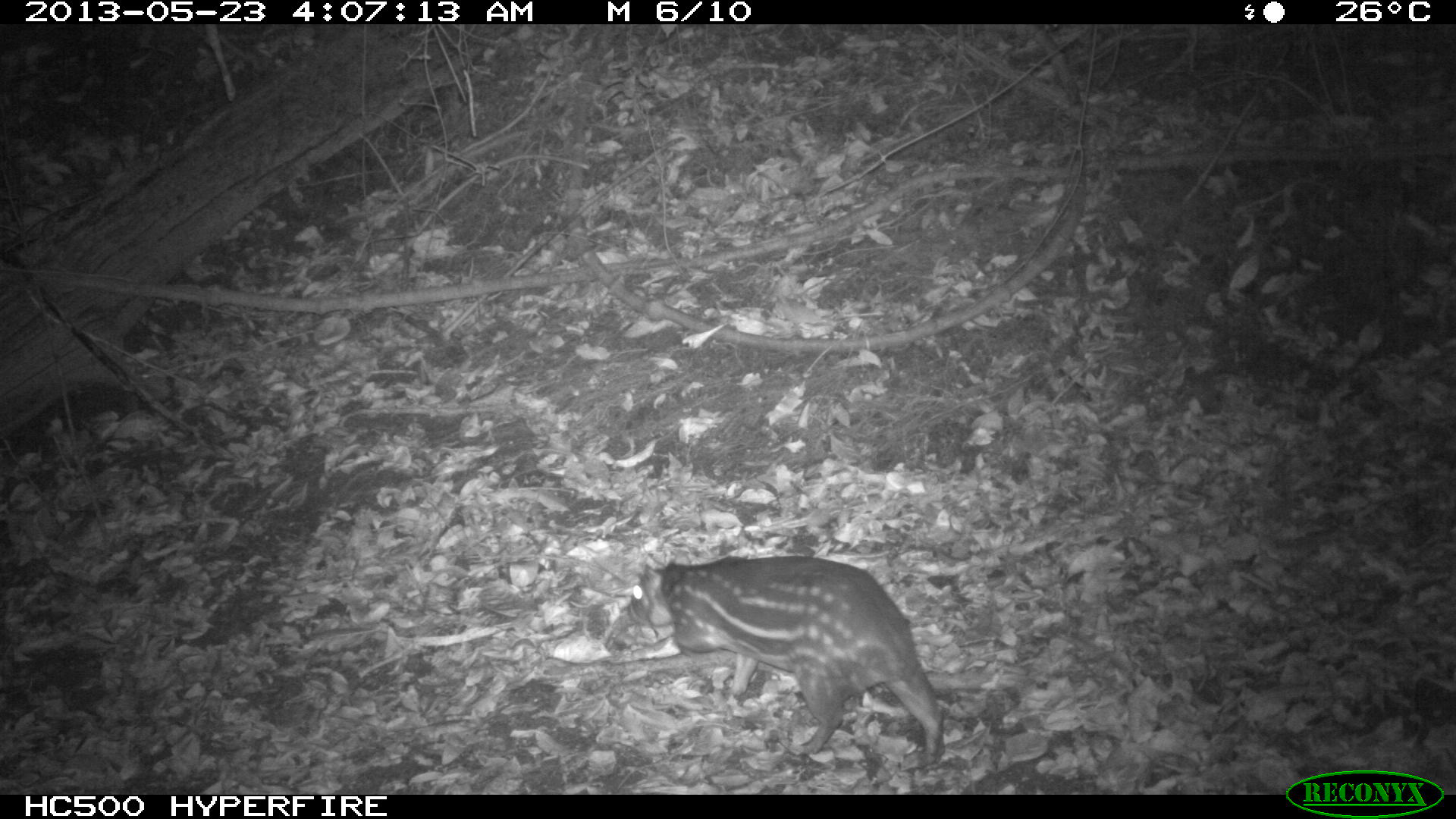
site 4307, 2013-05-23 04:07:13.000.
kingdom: Animalia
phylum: Chordata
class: Mammalia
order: Rodentia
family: Cuniculidae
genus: Cuniculus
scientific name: Cuniculus paca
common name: lowland paca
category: agouti paca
Agouti paca (lowland paca) (Cuniculus paca), count 1.